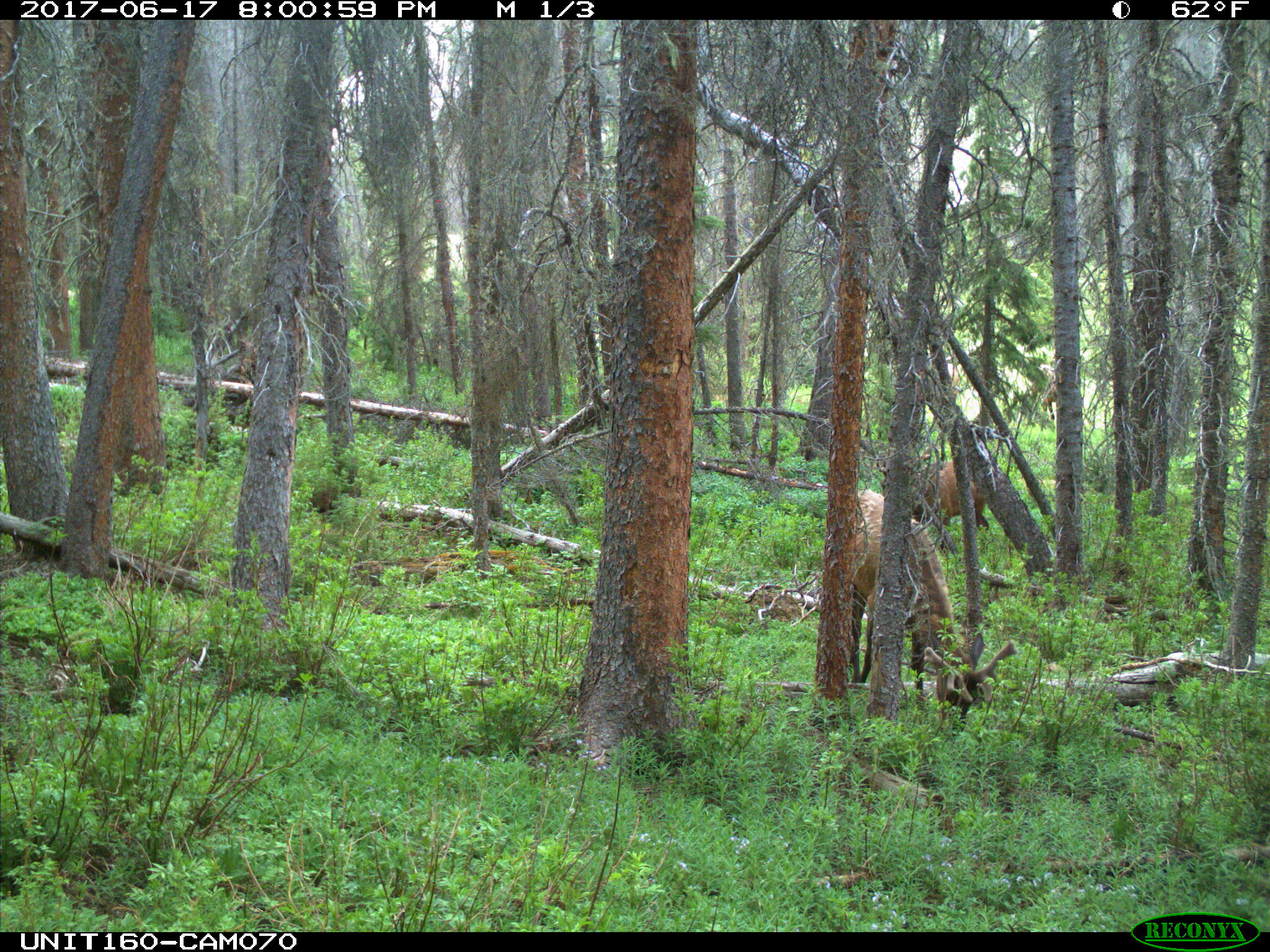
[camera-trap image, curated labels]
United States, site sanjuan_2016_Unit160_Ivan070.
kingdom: Animalia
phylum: Chordata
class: Mammalia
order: Artiodactyla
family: Cervidae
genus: Cervus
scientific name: Cervus elaphus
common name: red deer